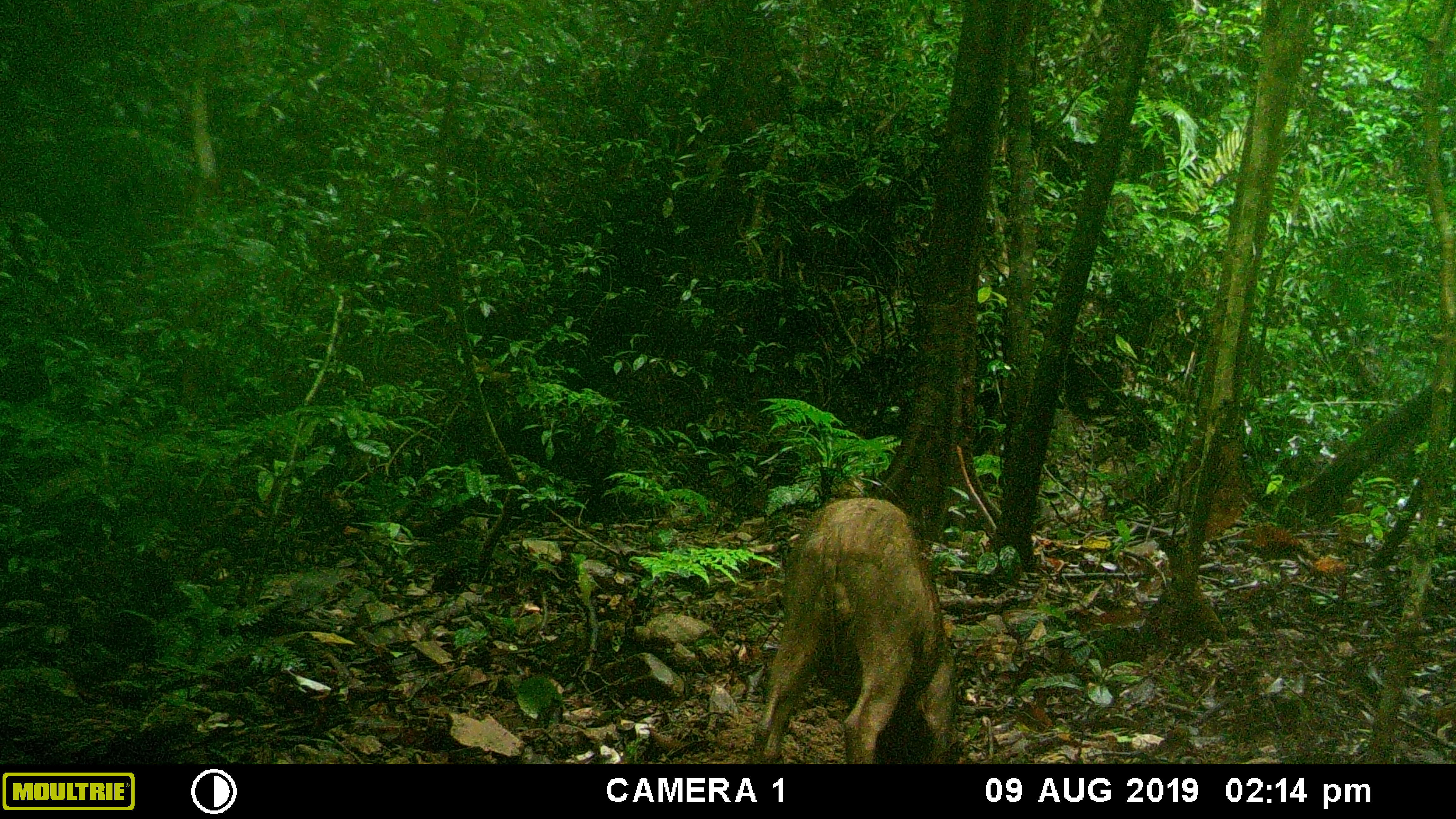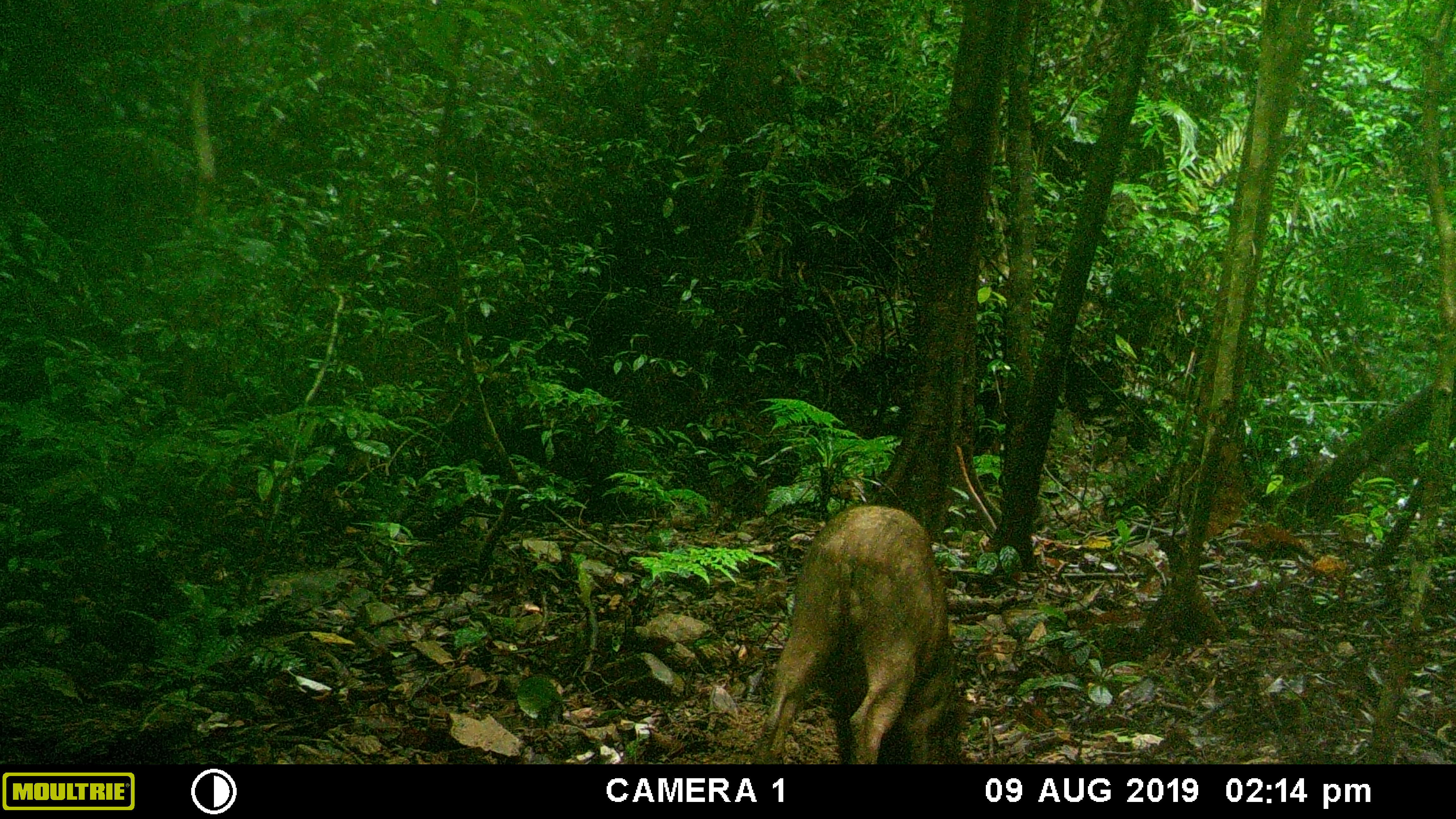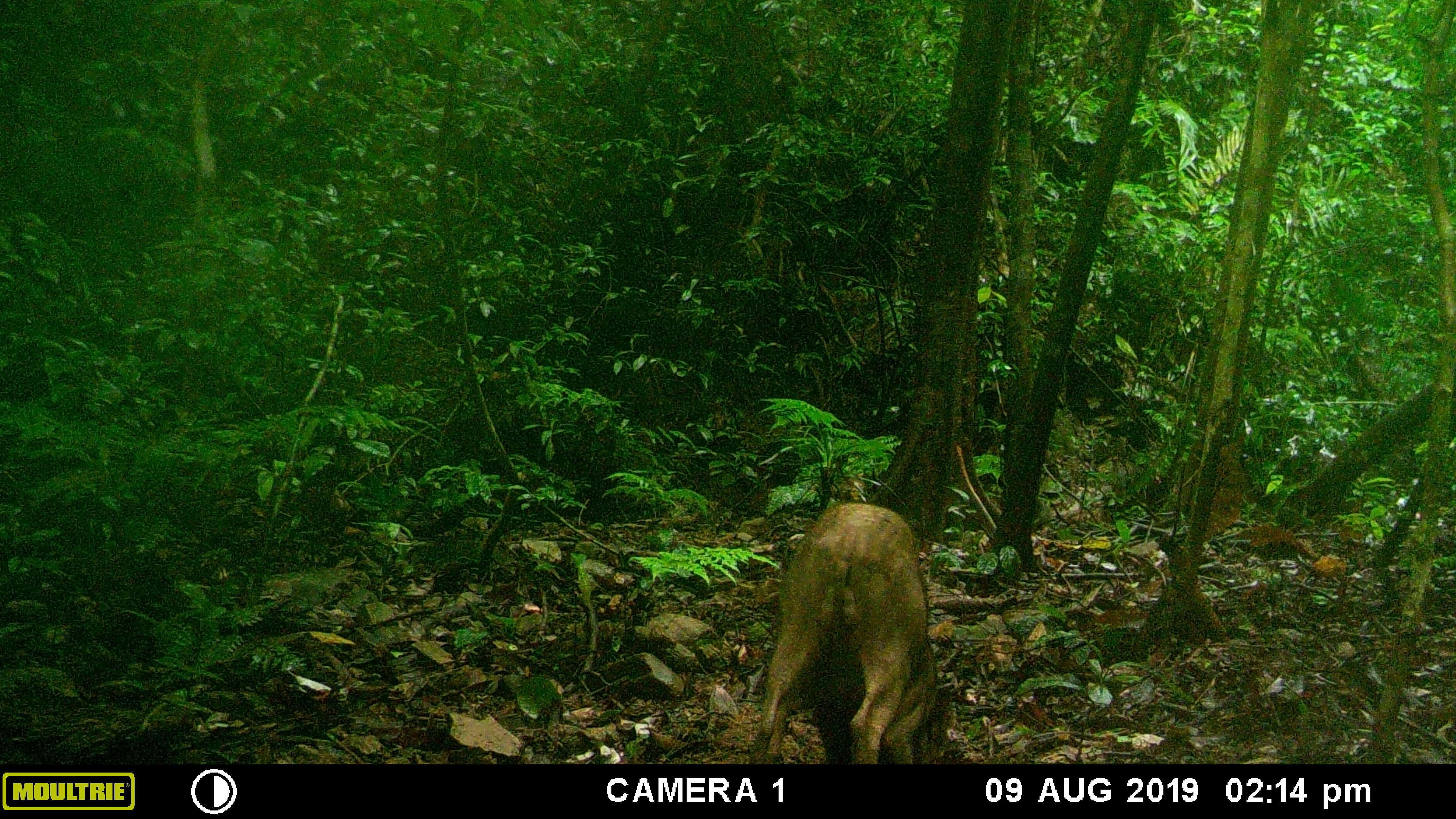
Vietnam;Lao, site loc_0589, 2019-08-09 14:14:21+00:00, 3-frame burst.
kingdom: Animalia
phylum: Chordata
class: Mammalia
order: Artiodactyla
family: Suidae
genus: Sus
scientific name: Sus scrofa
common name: eurasian wild pig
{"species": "eurasian wild pig (Sus scrofa)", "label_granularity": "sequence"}